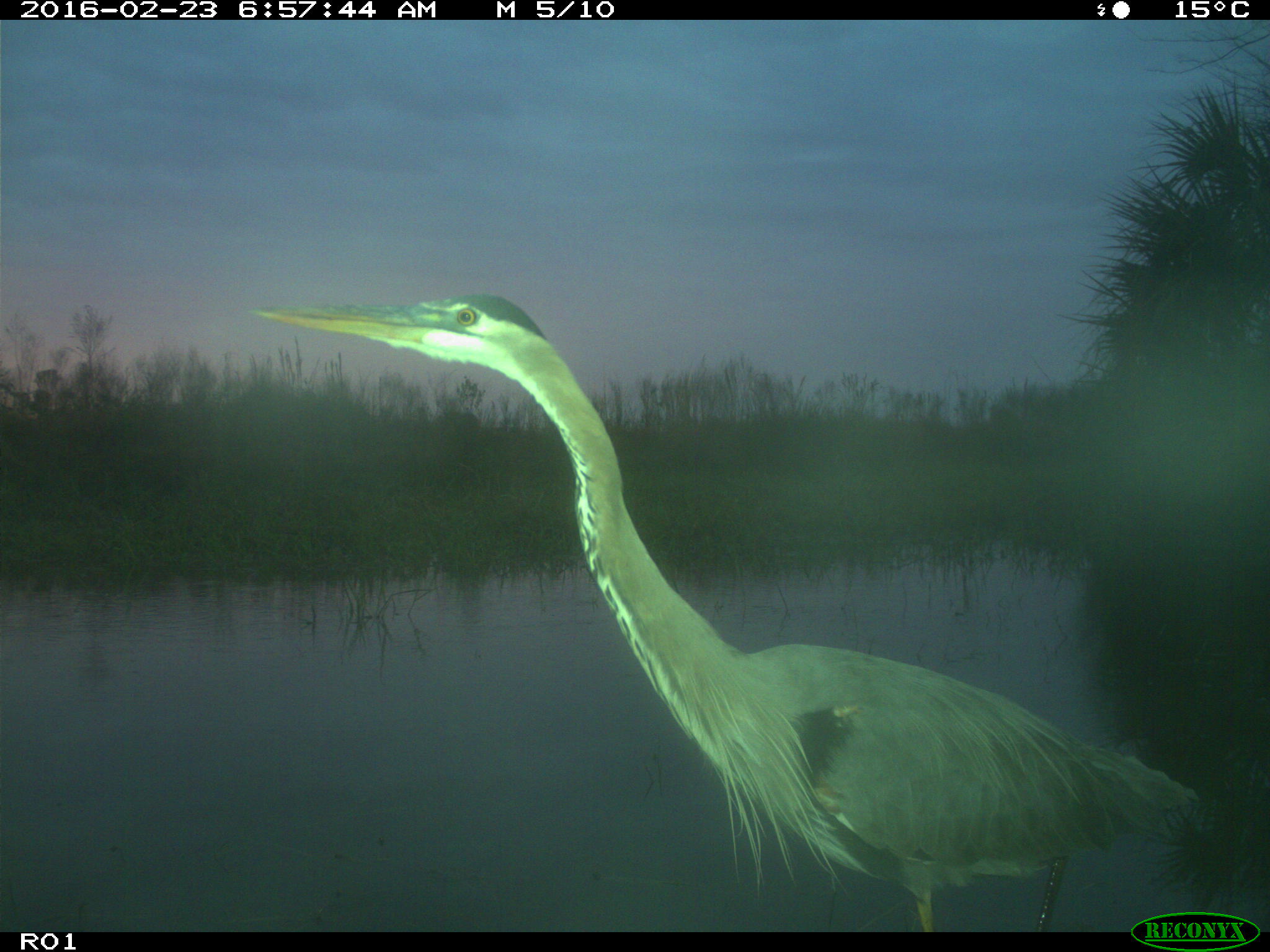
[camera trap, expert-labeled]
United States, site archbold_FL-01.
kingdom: Animalia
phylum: Chordata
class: Aves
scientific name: Aves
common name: birds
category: unidentified bird